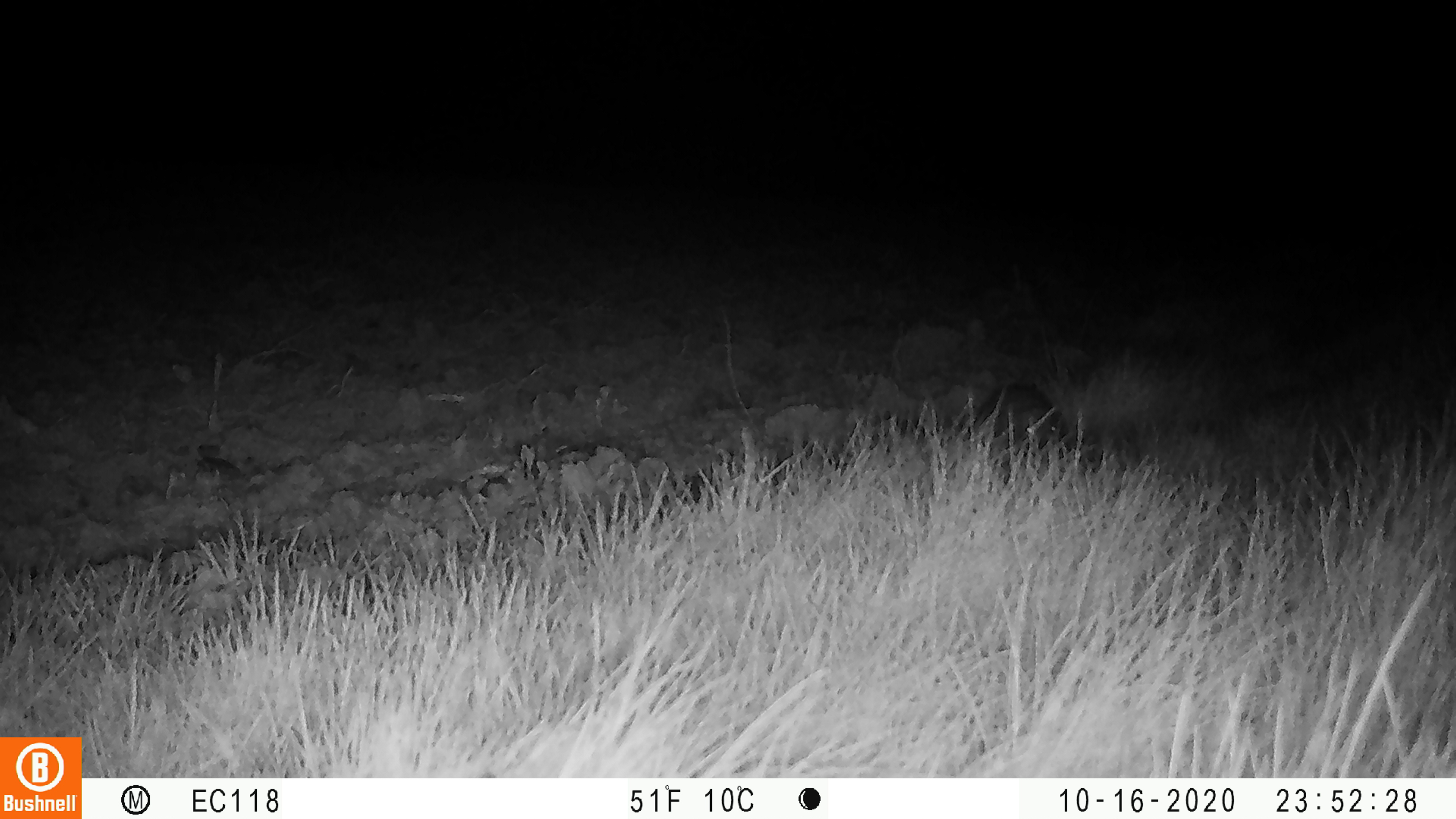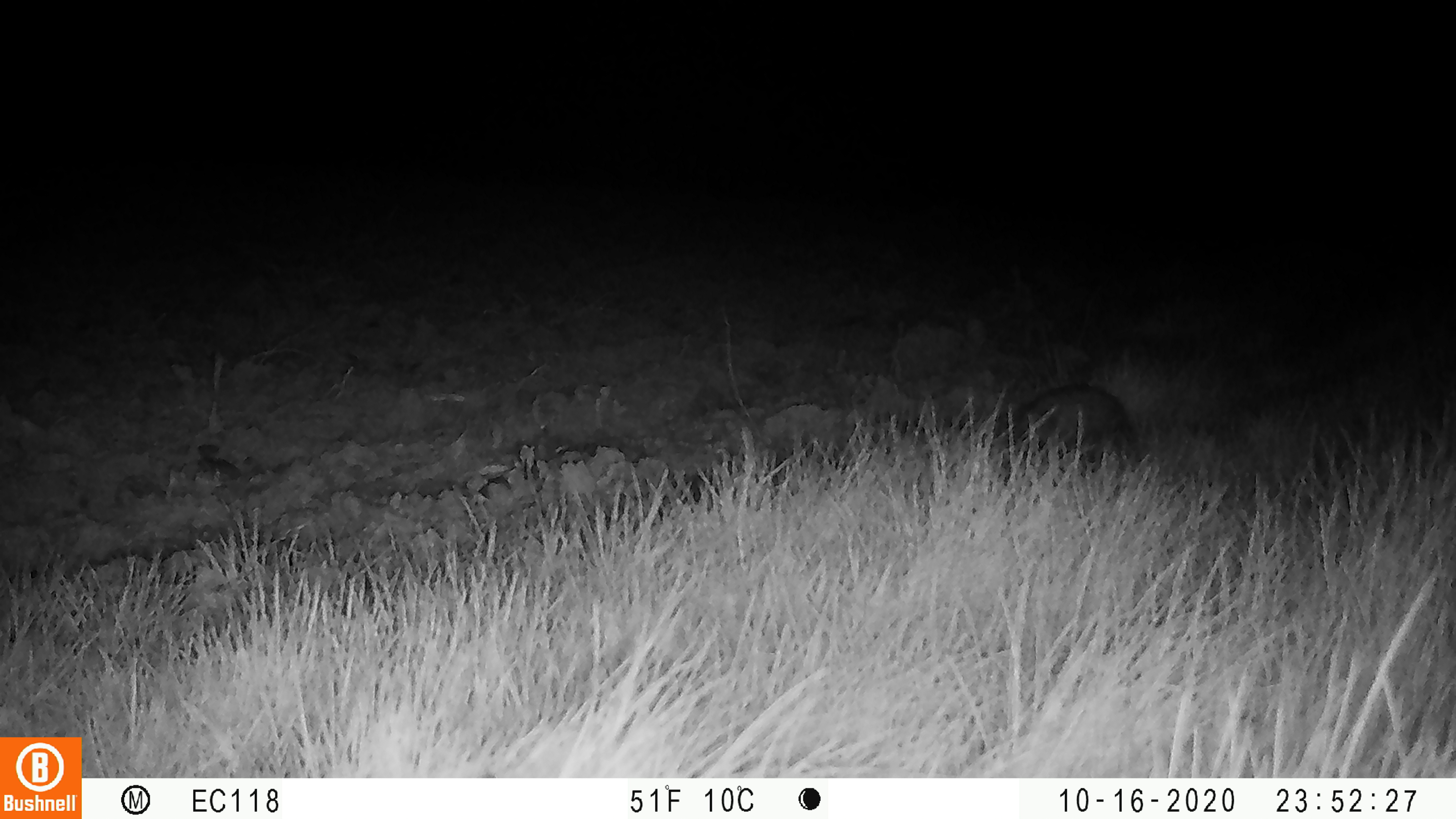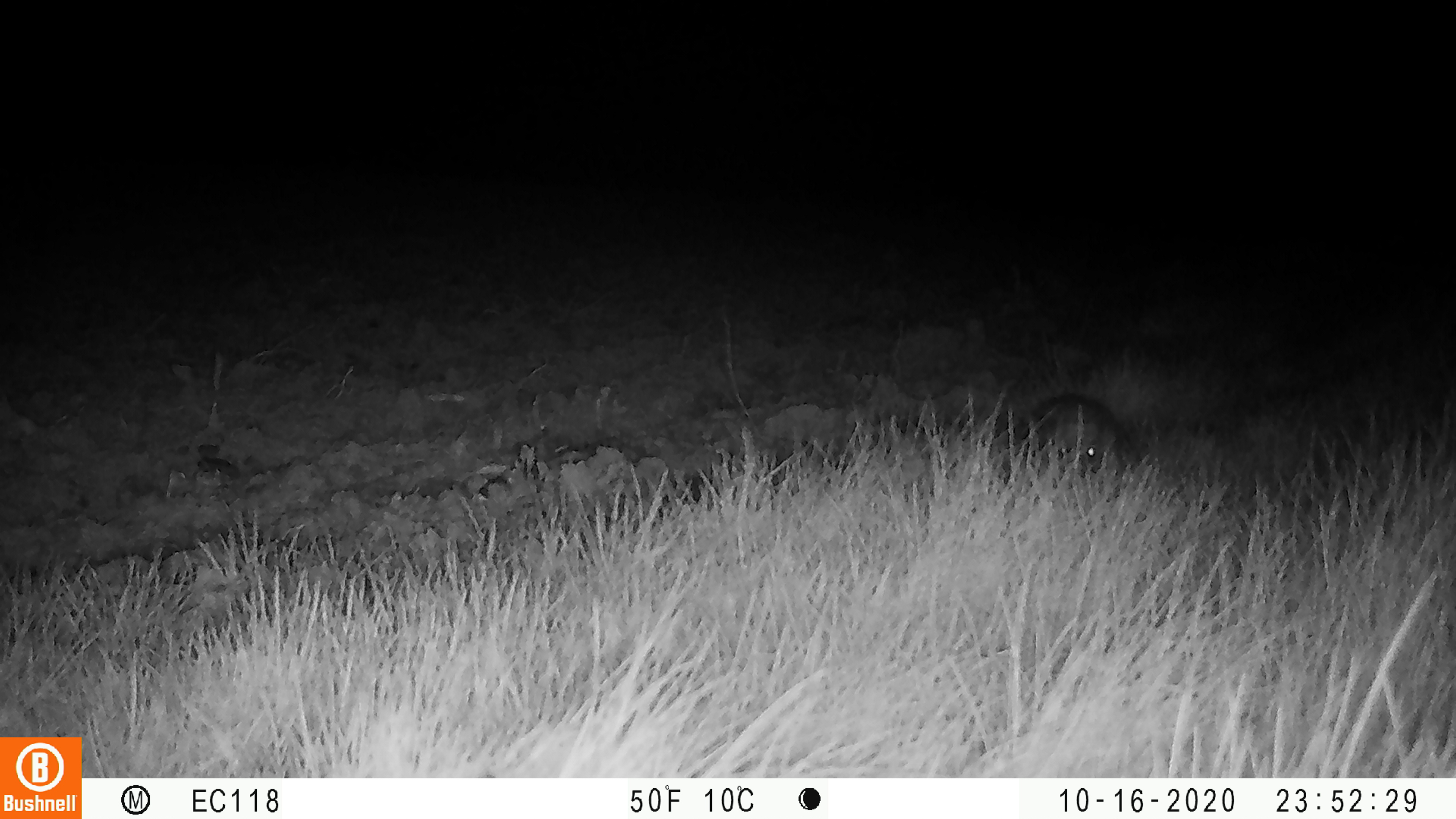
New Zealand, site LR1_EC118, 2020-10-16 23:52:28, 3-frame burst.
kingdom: Animalia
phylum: Chordata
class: Mammalia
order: Eulipotyphla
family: Erinaceidae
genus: Erinaceus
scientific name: Erinaceus europaeus europaeus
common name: european hedgehog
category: hedgehog